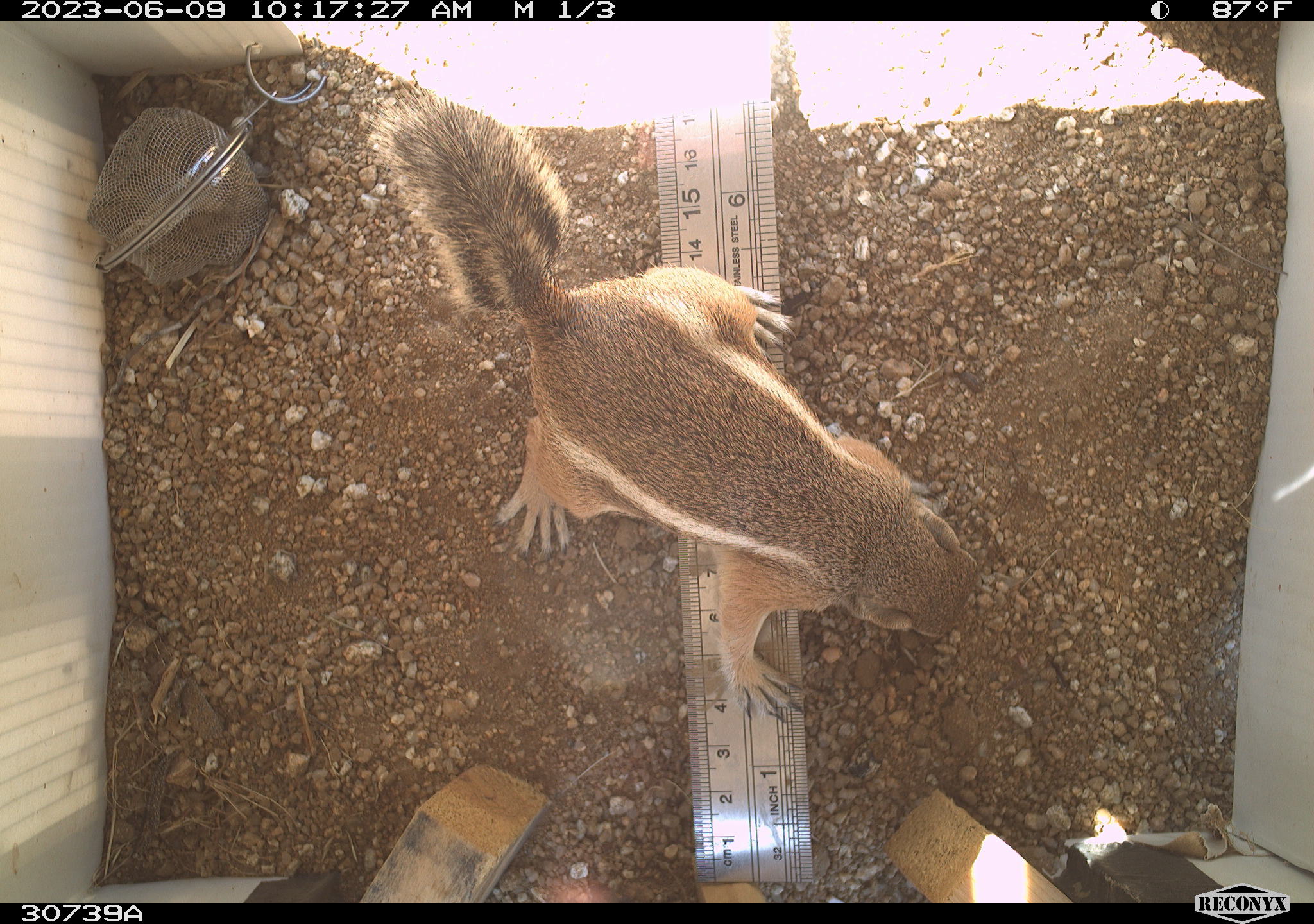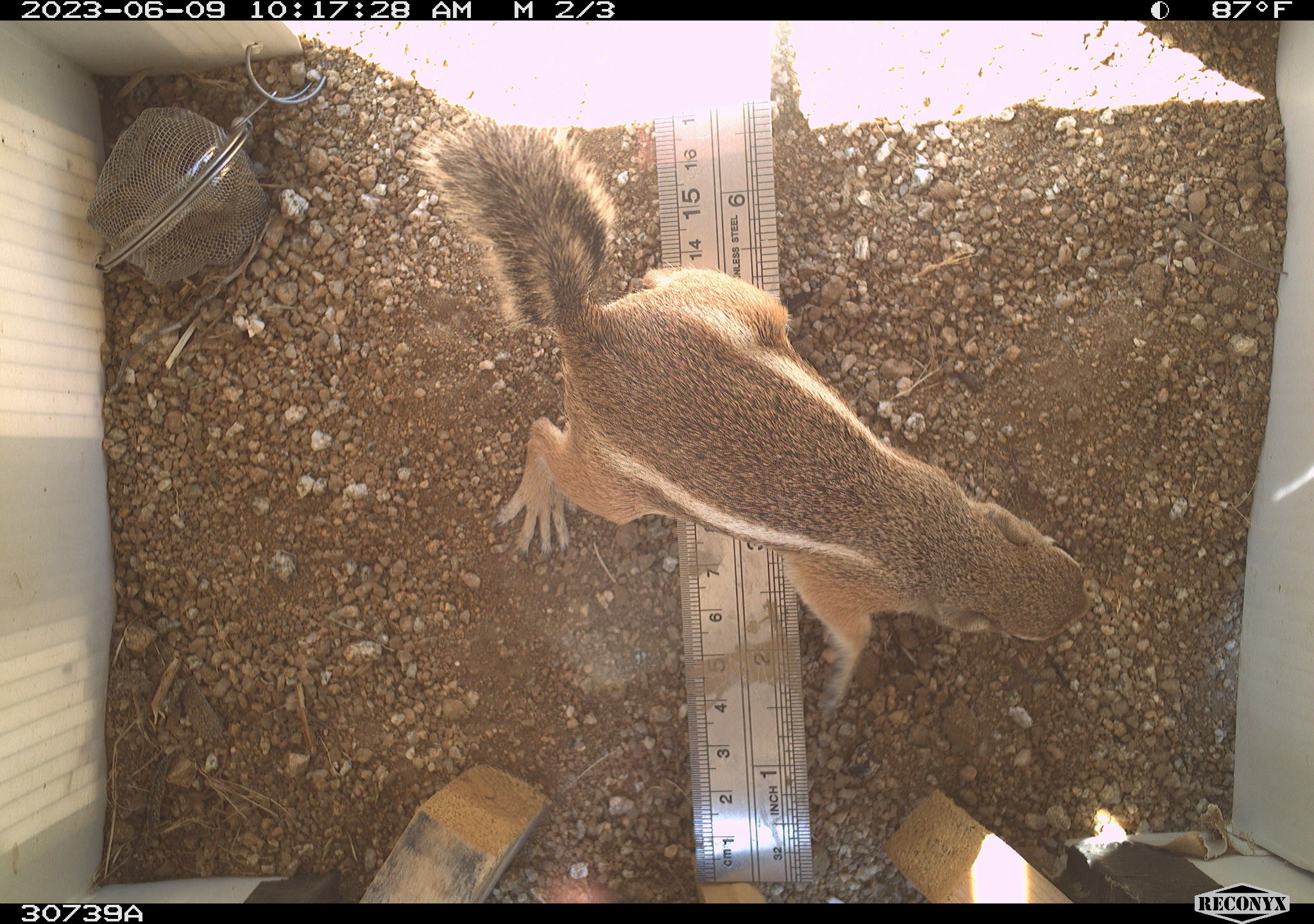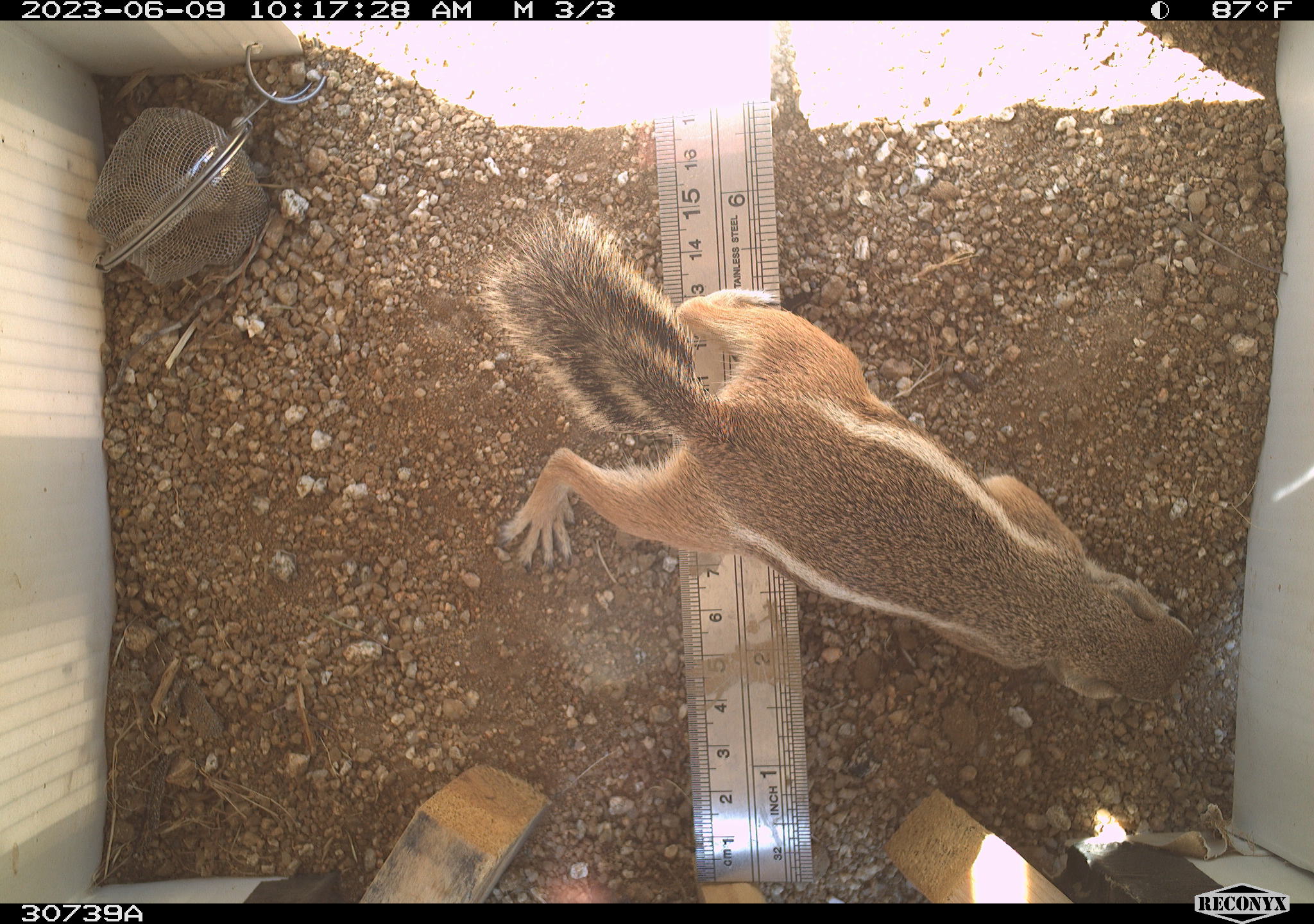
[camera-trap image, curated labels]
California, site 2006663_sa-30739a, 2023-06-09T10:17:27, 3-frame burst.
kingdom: Animalia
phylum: Chordata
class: Mammalia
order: Rodentia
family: Sciuridae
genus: Ammospermophilus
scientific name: Ammospermophilus leucurus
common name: white-tailed antelope squirrel